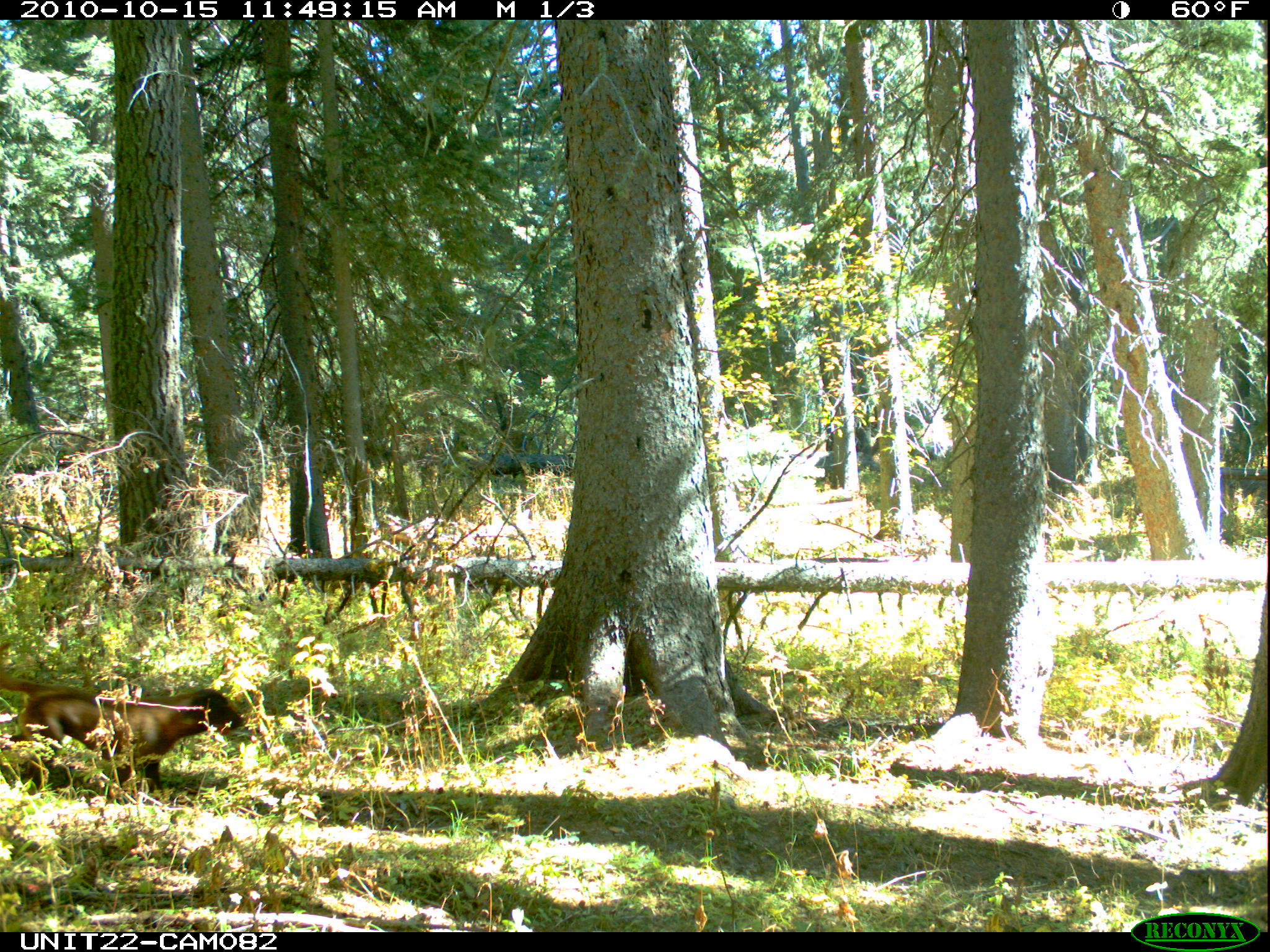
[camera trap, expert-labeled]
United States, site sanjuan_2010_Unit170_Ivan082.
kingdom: Animalia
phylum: Chordata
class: Mammalia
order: Carnivora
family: Canidae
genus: Canis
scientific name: Canis familiaris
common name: domestic dog